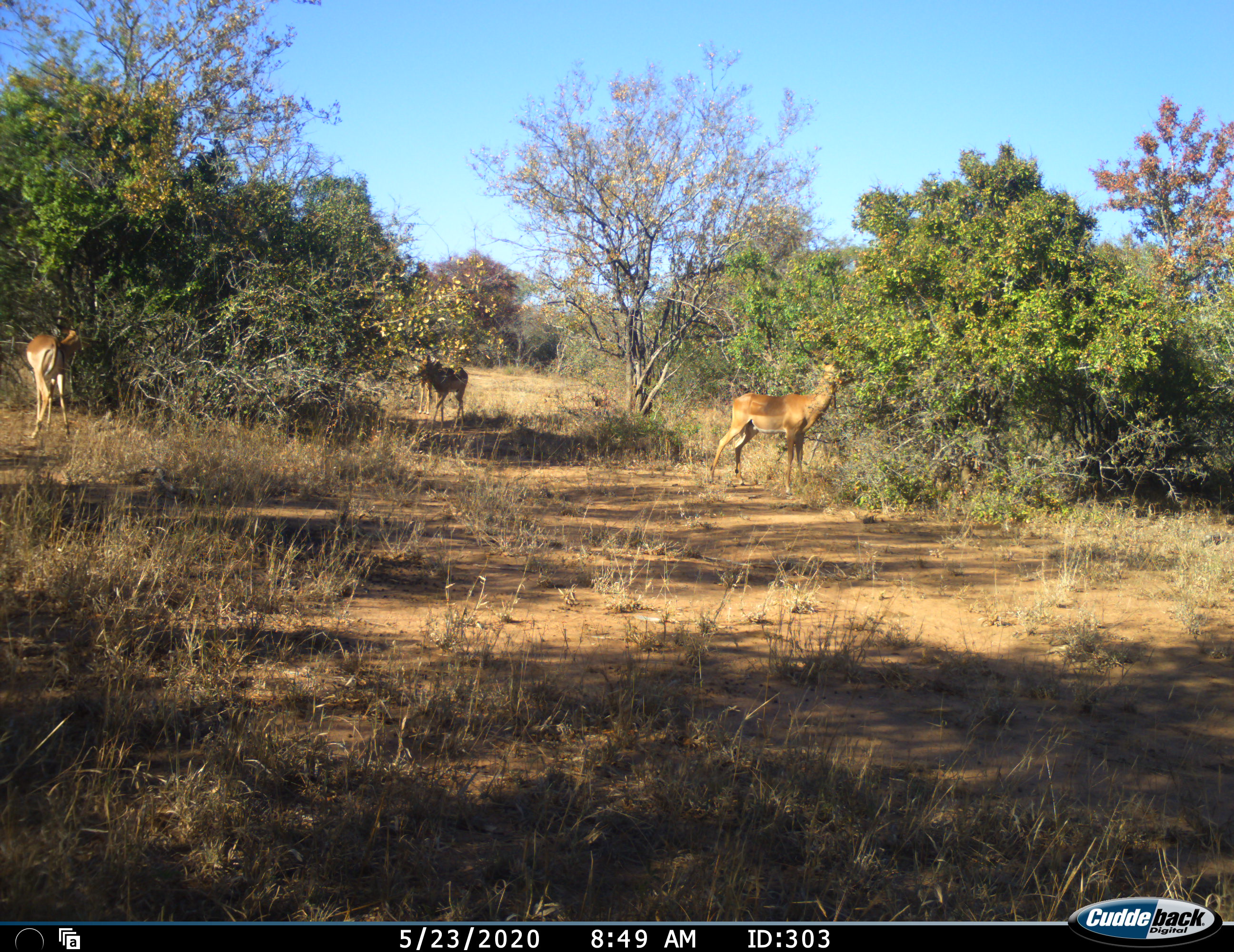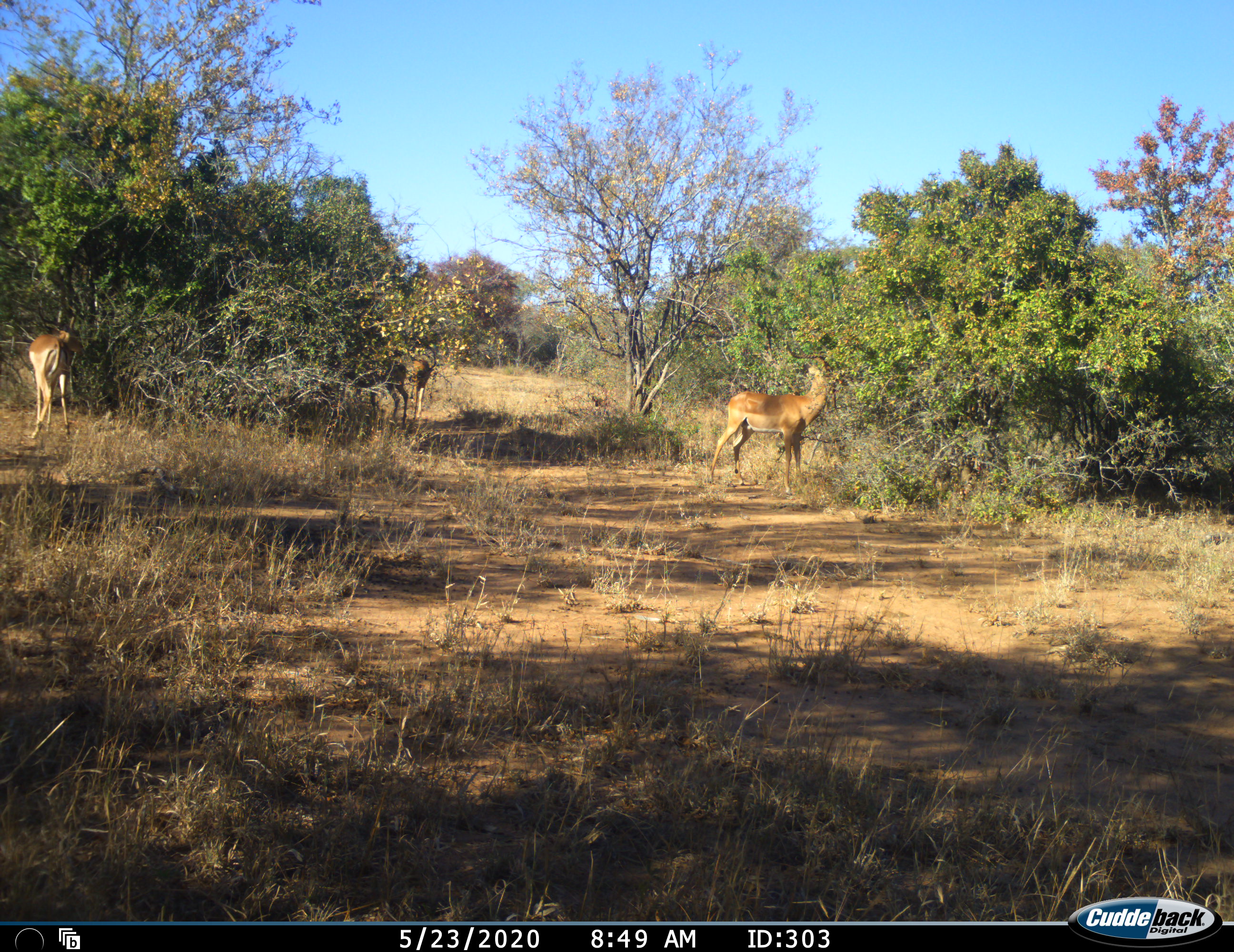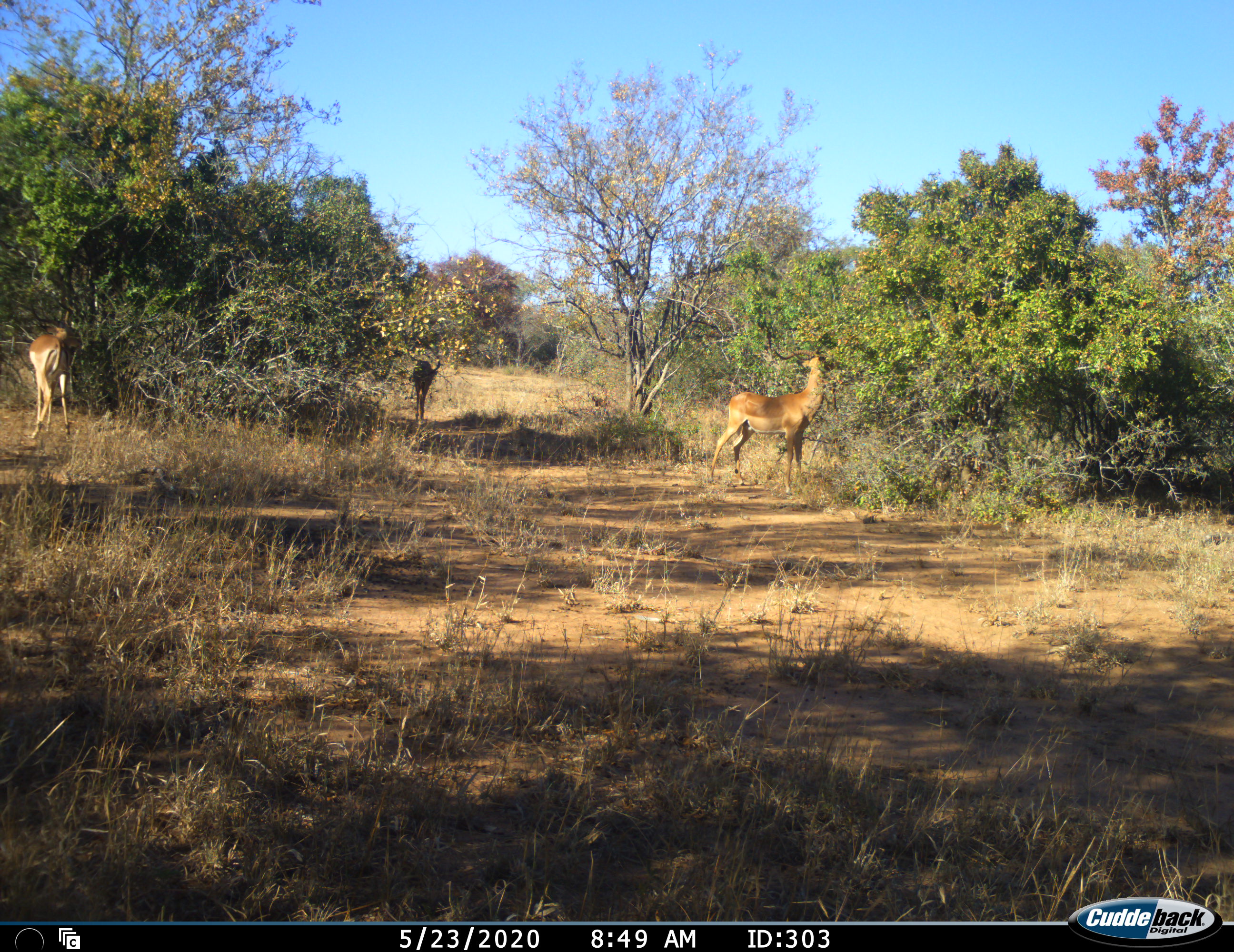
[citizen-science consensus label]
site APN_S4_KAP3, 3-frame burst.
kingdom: Animalia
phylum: Chordata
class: Mammalia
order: Artiodactyla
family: Bovidae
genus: Aepyceros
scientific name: Aepyceros melampus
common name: impala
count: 4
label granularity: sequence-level